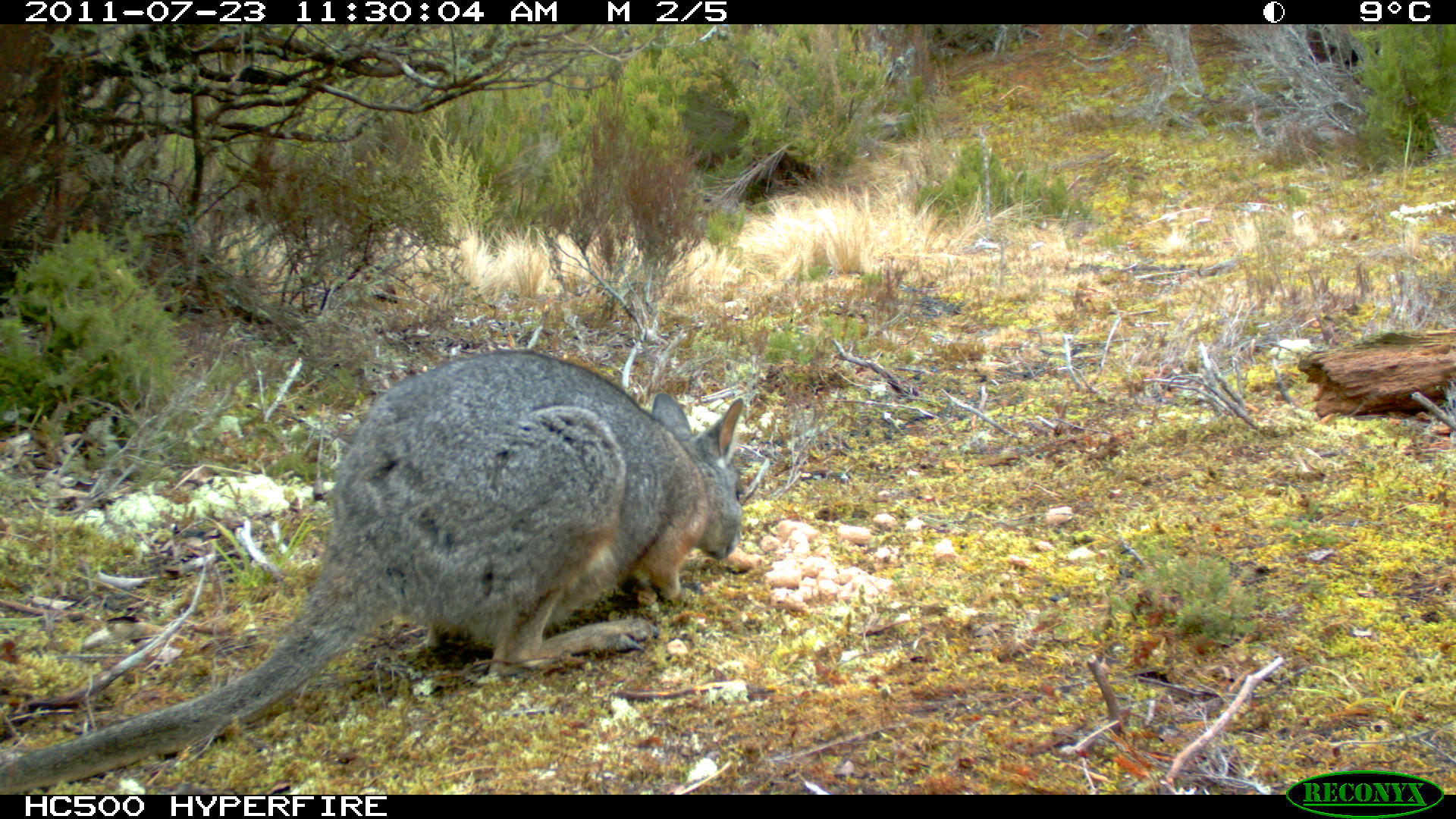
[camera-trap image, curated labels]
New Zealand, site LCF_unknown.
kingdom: Animalia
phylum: Chordata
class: Mammalia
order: Diprotodontia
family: Macropodidae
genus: Notamacropus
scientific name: Notamacropus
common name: wallaby